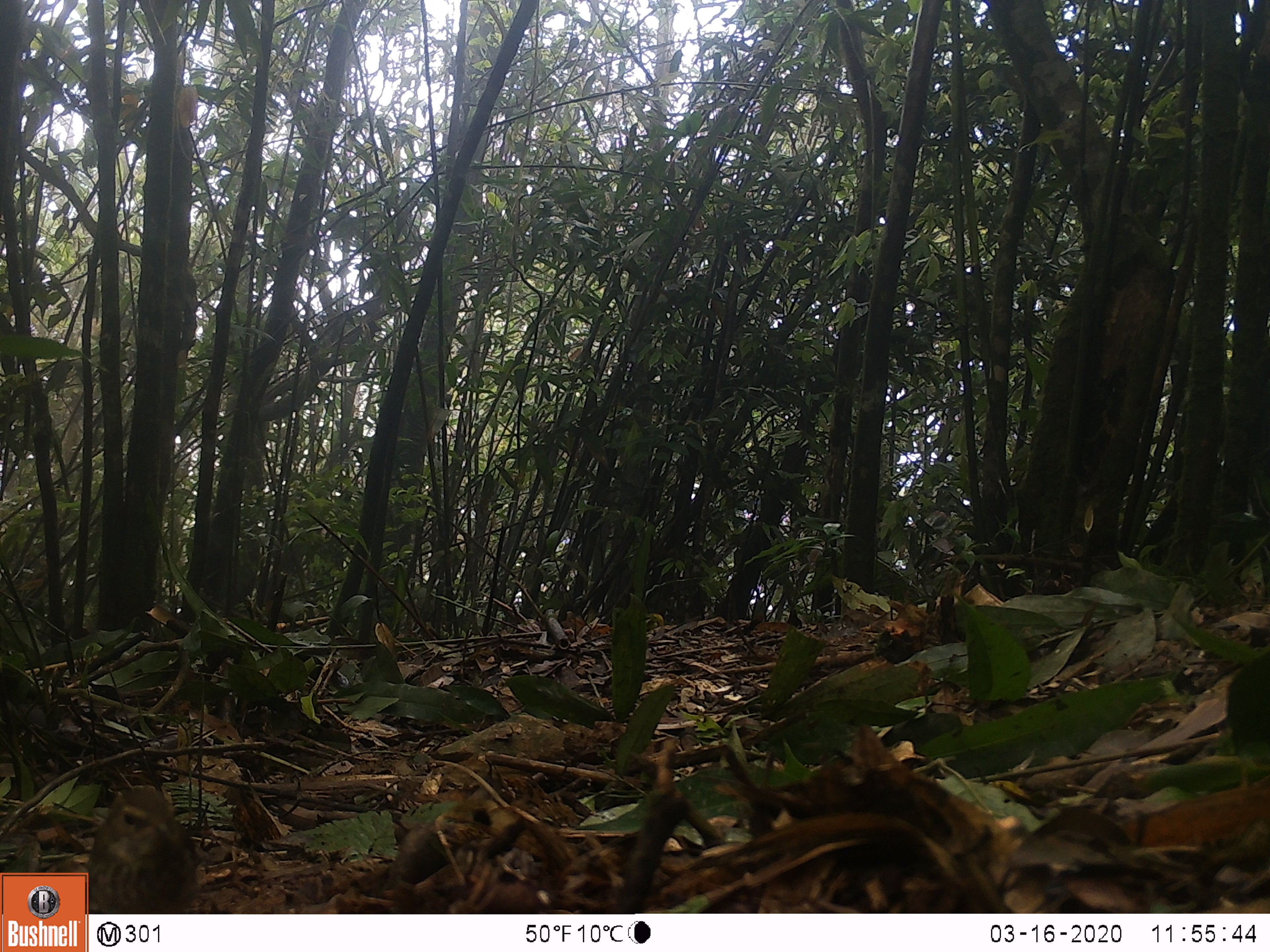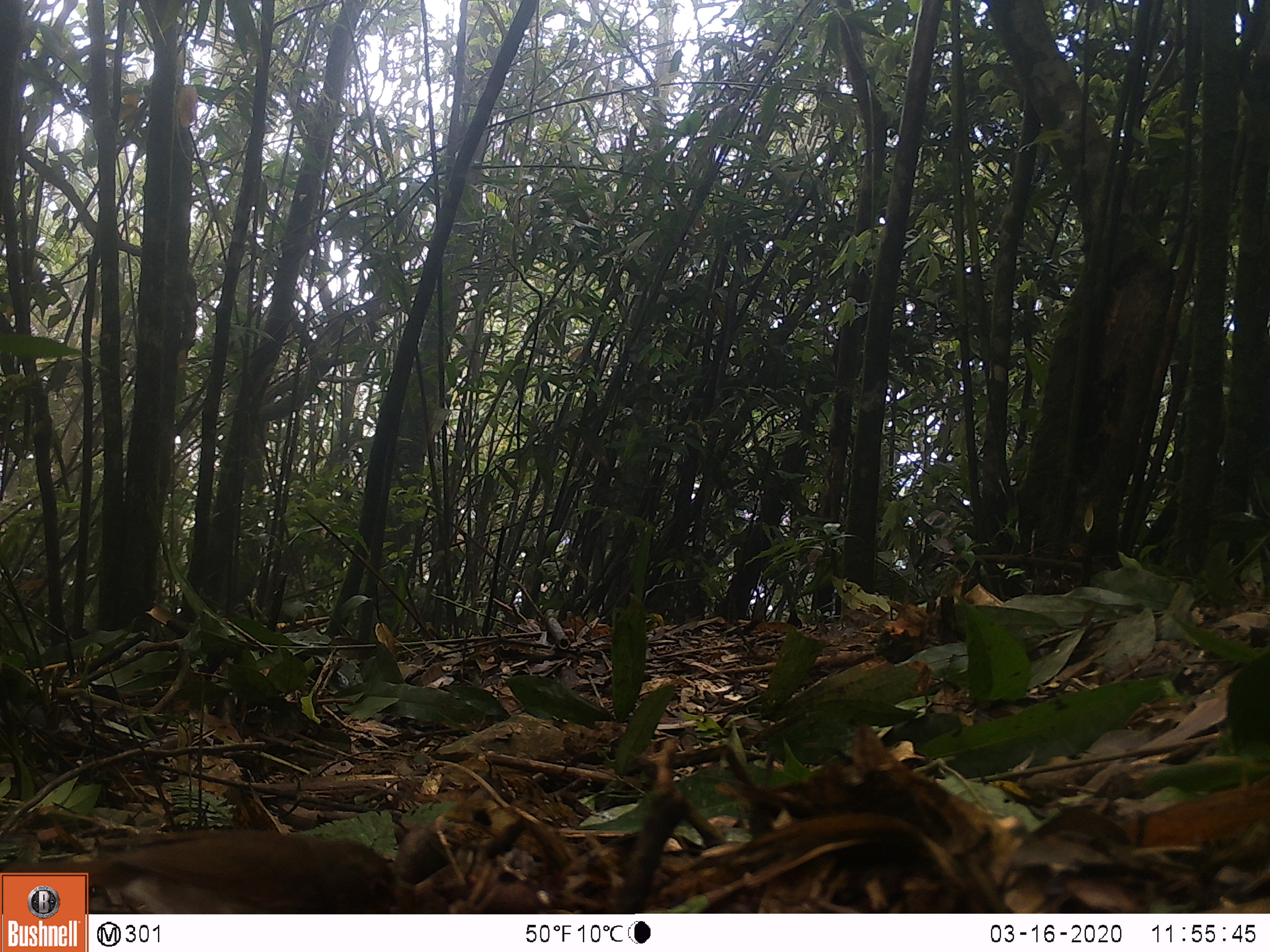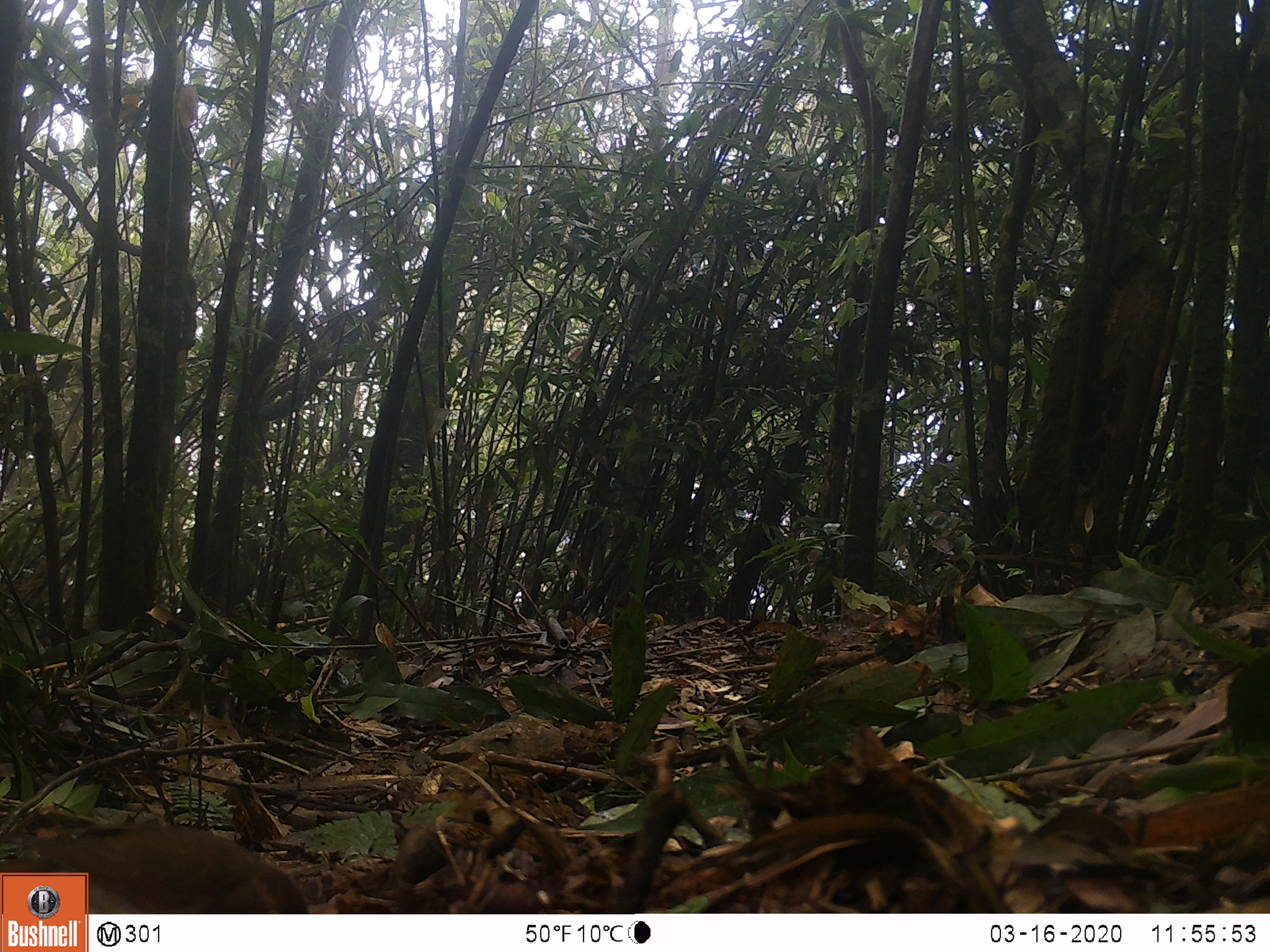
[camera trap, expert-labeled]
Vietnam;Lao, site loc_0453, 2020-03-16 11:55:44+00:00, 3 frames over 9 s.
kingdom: Animalia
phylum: Chordata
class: Aves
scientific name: Aves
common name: bird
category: unidentified bird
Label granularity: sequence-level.